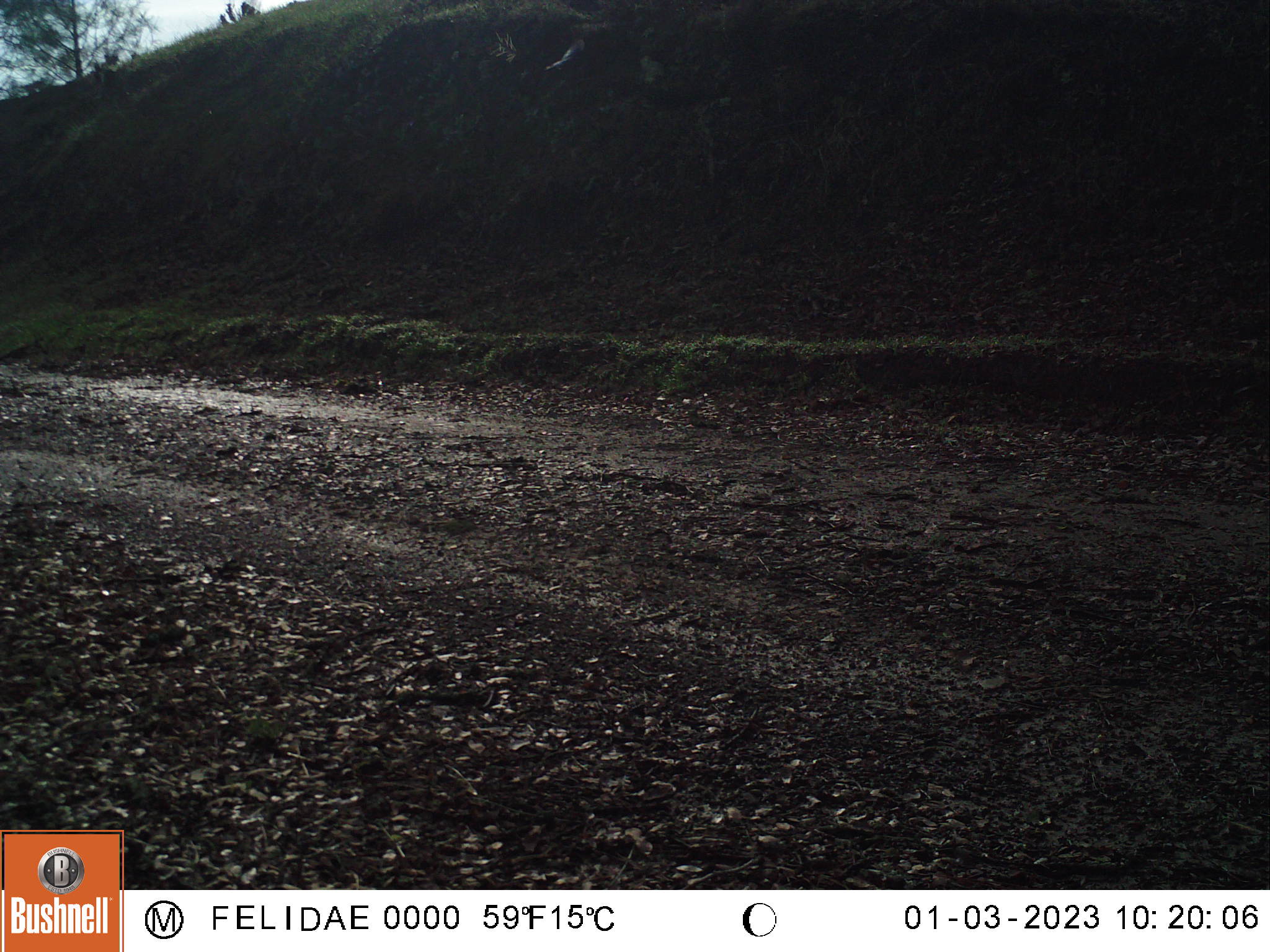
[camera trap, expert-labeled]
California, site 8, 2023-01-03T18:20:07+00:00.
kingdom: Animalia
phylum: Chordata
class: Aves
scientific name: Aves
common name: bird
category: unknown bird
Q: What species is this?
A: Unknown bird (bird) (Aves).